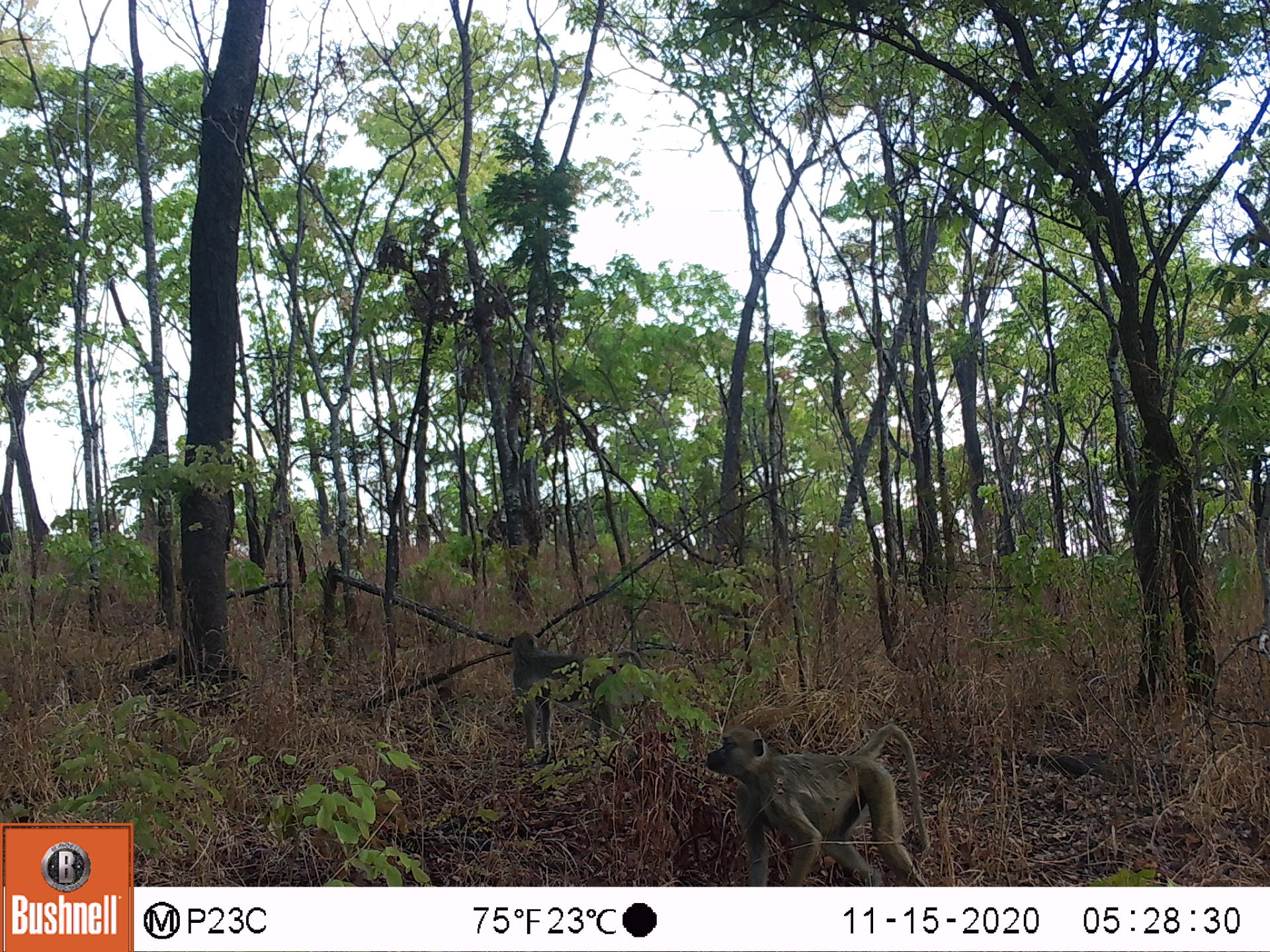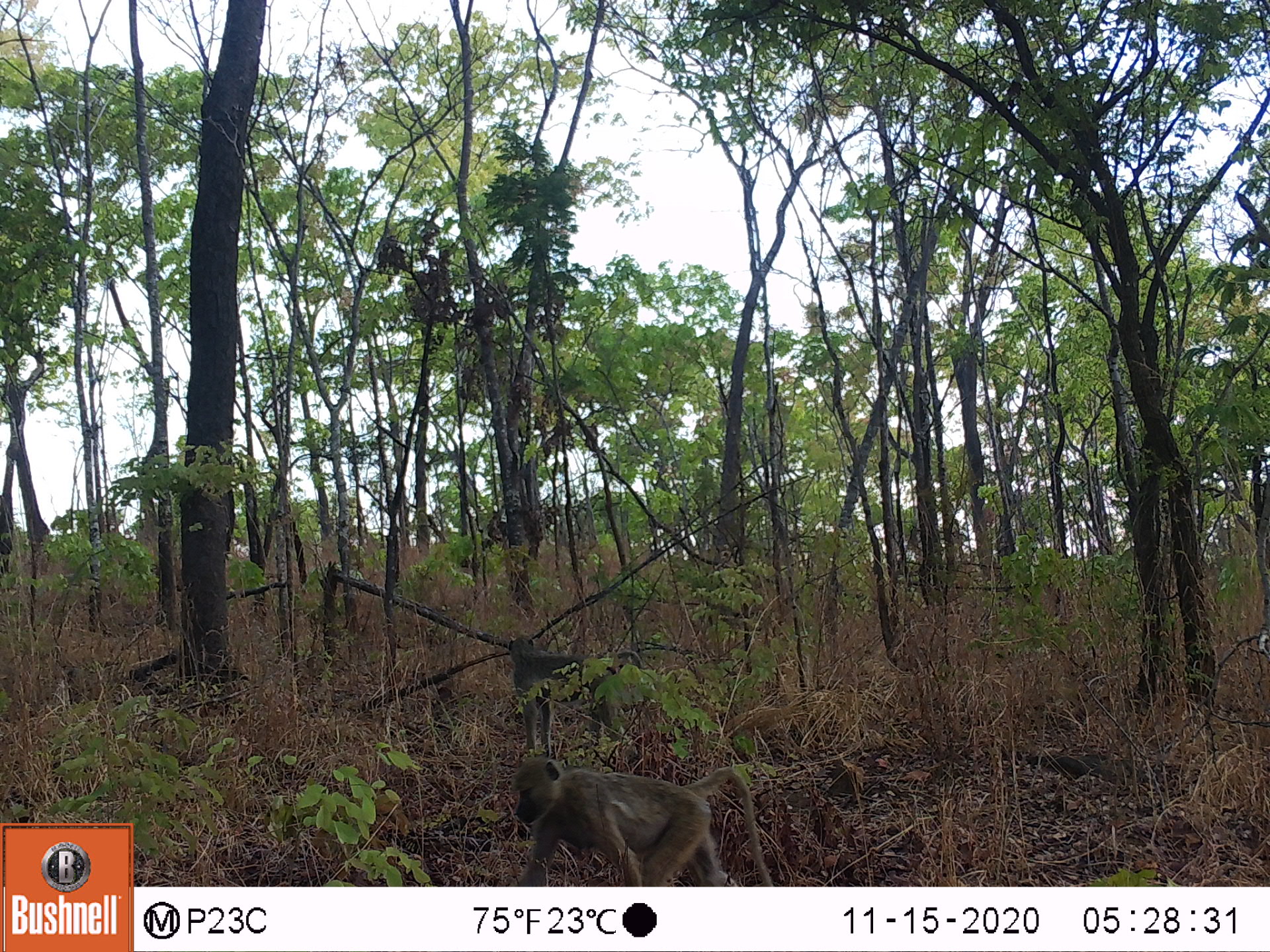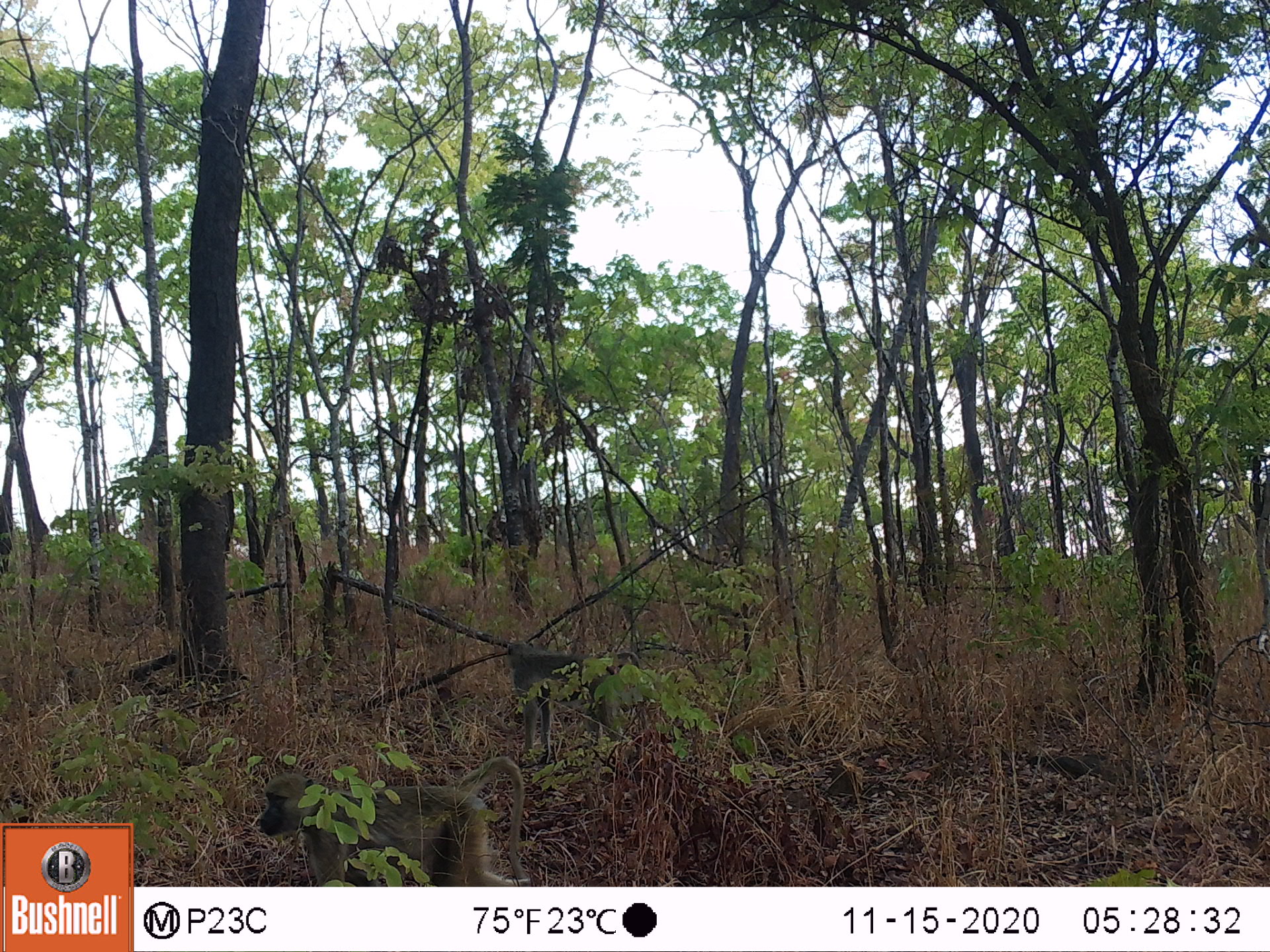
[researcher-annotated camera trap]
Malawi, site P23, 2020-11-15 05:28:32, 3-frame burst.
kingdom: Animalia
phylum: Chordata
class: Mammalia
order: Primates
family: Cercopithecidae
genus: Papio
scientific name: Papio cynocephalus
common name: yellow baboon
Yellow baboon (Papio cynocephalus), count 2.